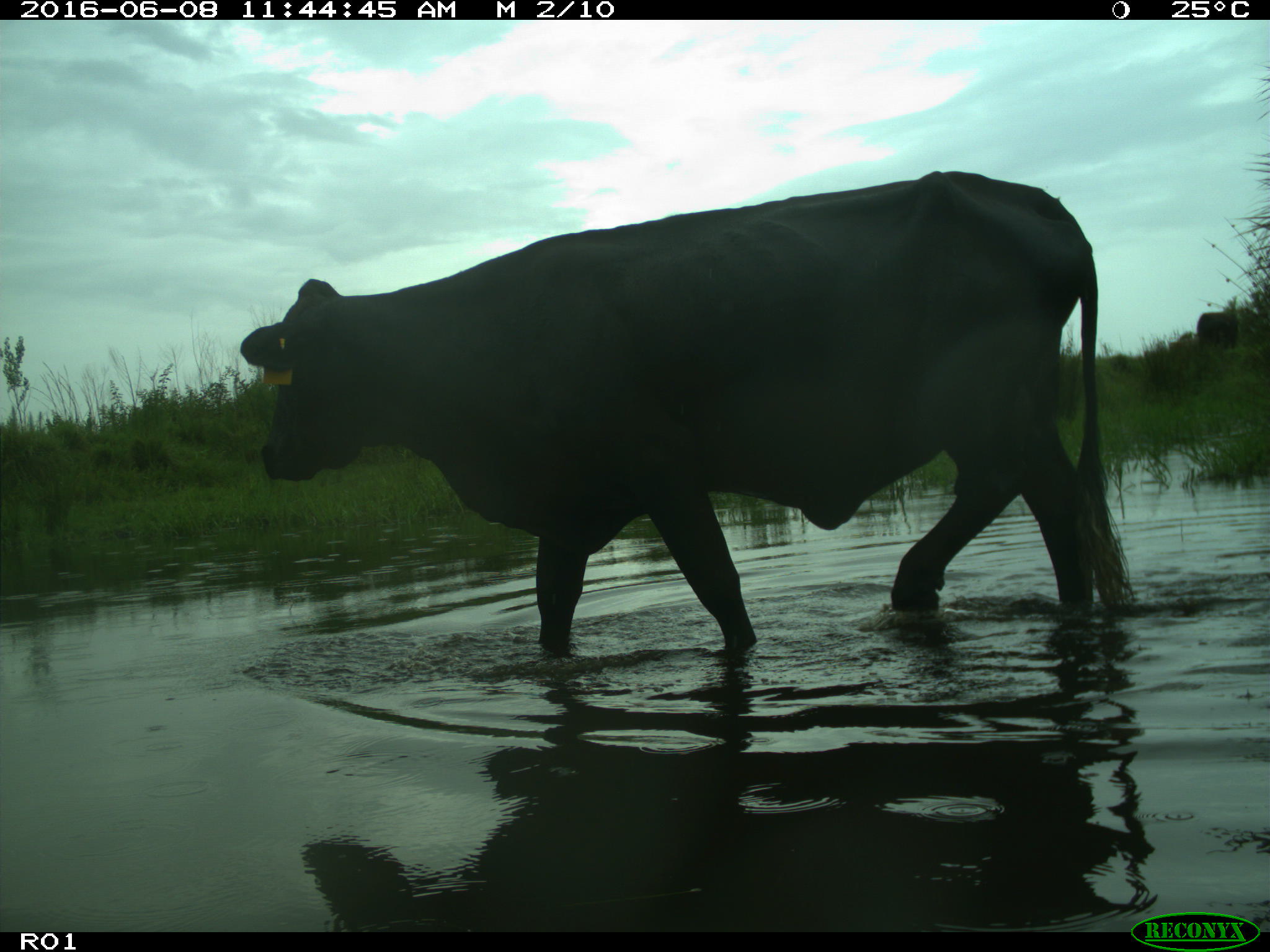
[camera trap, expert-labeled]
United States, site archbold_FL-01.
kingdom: Animalia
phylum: Chordata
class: Mammalia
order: Artiodactyla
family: Bovidae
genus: Bos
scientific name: Bos taurus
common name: domestic cow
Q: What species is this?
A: Bos taurus (domestic cow).